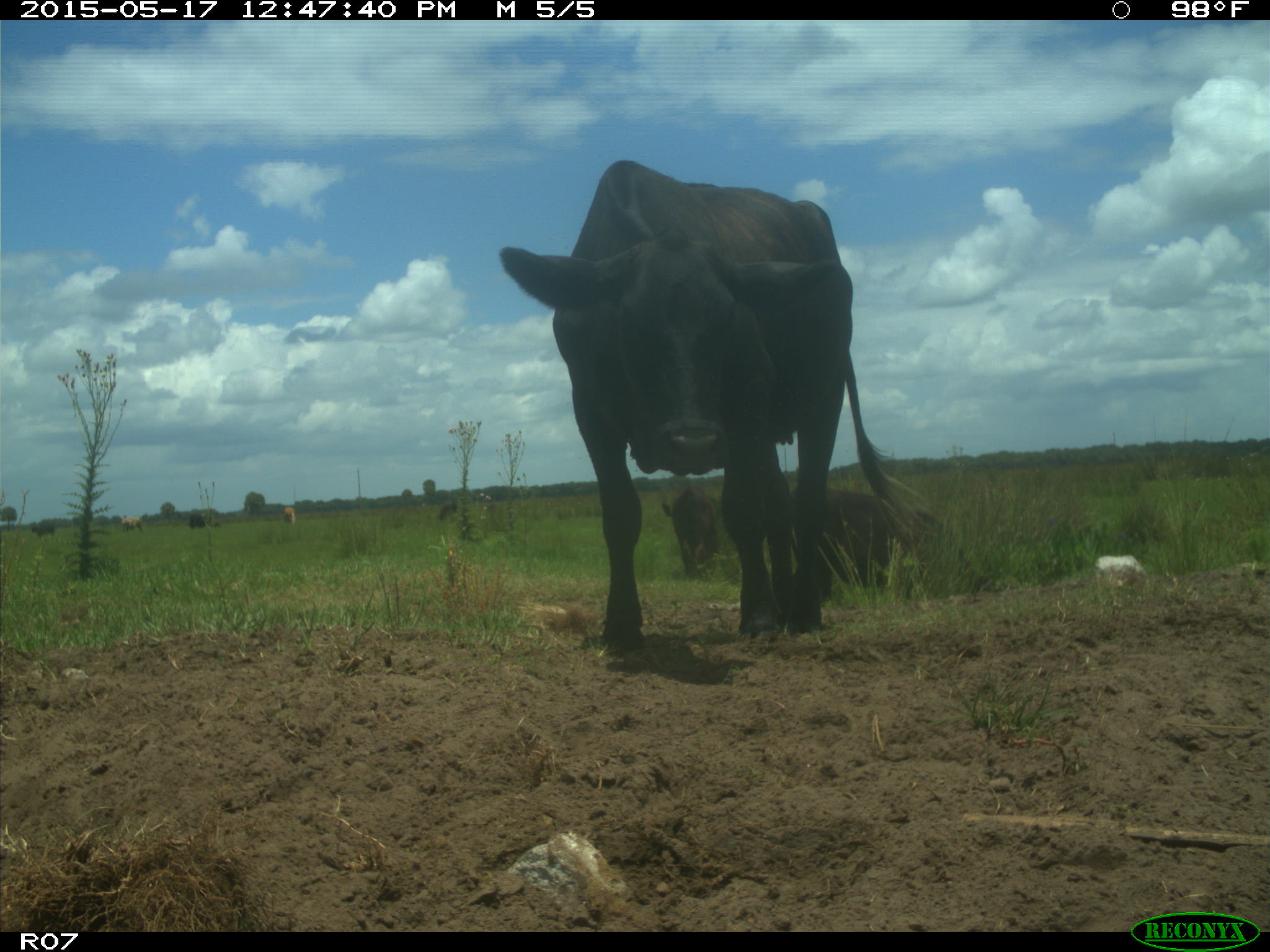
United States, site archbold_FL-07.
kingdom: Animalia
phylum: Chordata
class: Mammalia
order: Artiodactyla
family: Bovidae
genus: Bos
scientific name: Bos taurus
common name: domestic cow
Bos taurus (domestic cow).